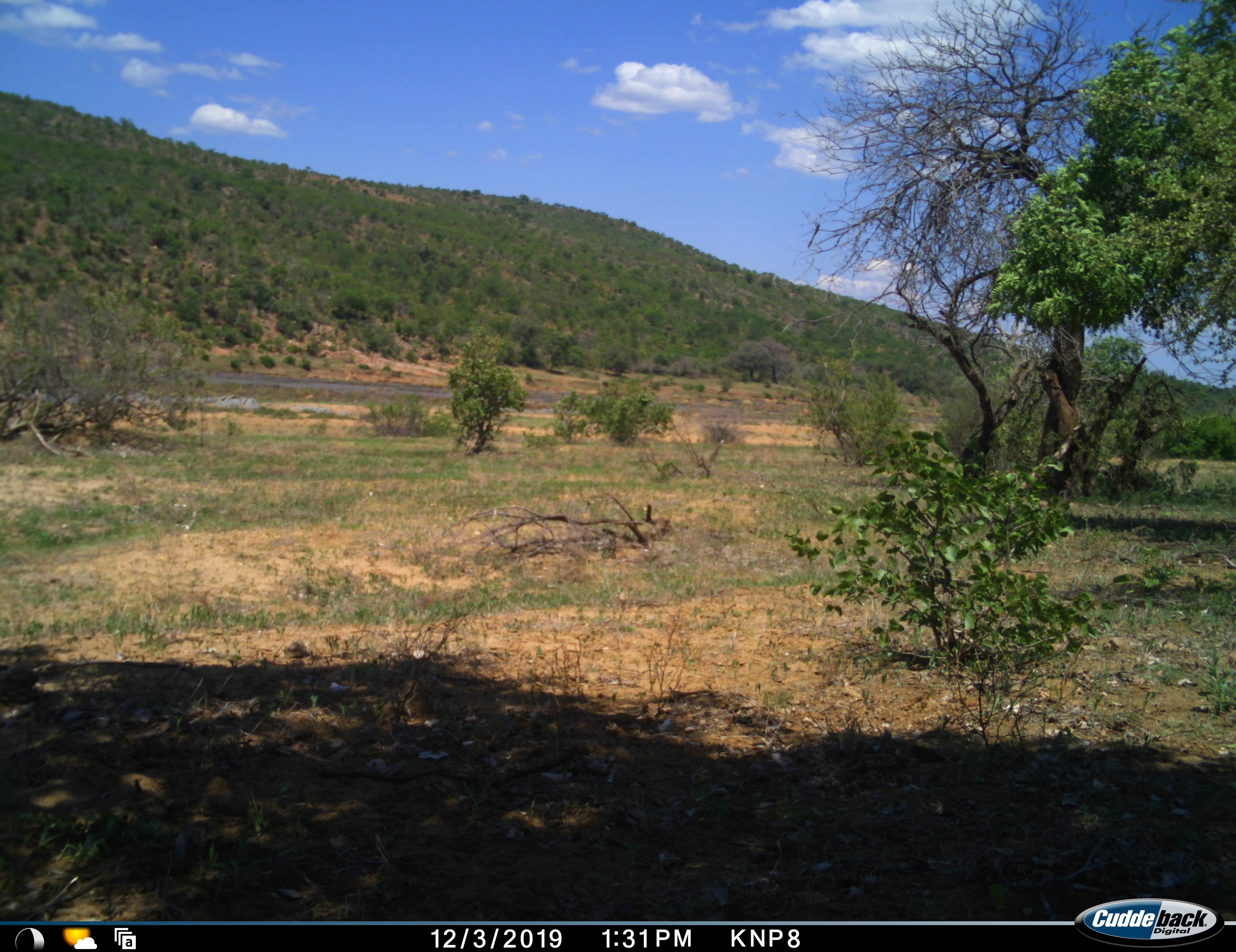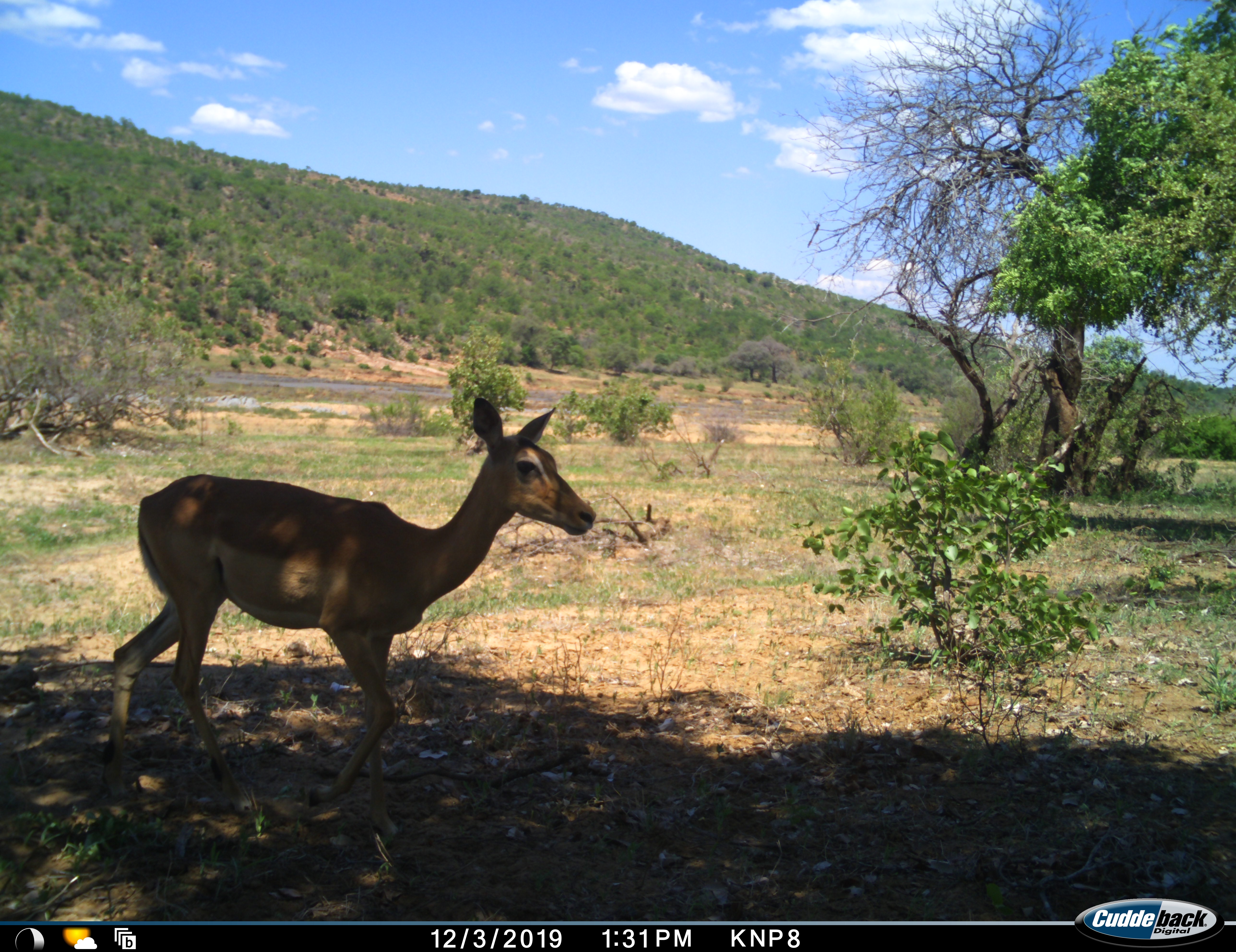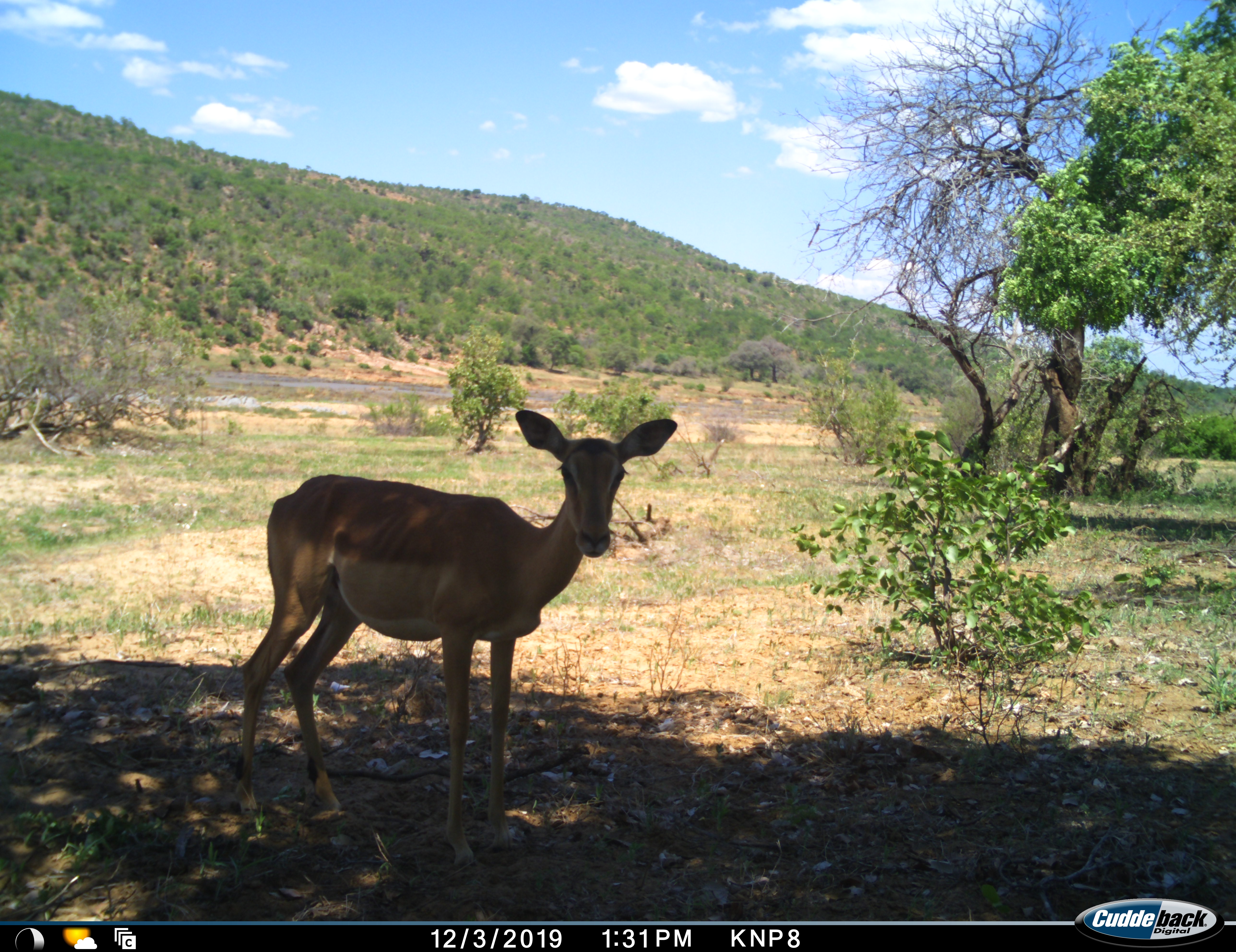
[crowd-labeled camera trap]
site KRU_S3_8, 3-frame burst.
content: unidentified animal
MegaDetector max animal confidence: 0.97